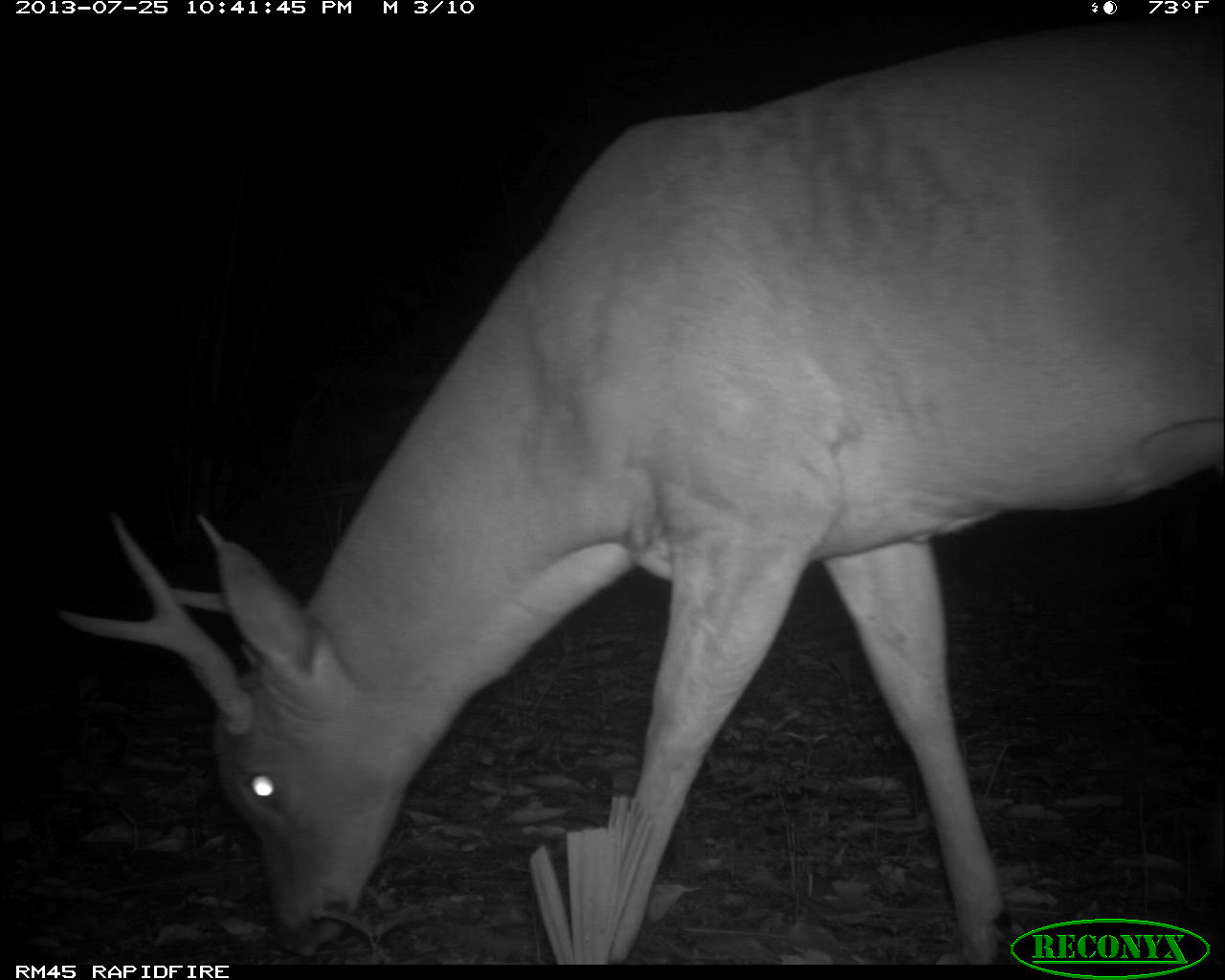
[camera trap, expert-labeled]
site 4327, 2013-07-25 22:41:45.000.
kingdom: Animalia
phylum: Chordata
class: Mammalia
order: Artiodactyla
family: Cervidae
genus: Odocoileus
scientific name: Odocoileus virginianus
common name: white-tailed deer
Odocoileus virginianus (white-tailed deer), count 1, sex male.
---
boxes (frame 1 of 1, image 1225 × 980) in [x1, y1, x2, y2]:
odocoileus virginianus: [45, 18, 1225, 963]